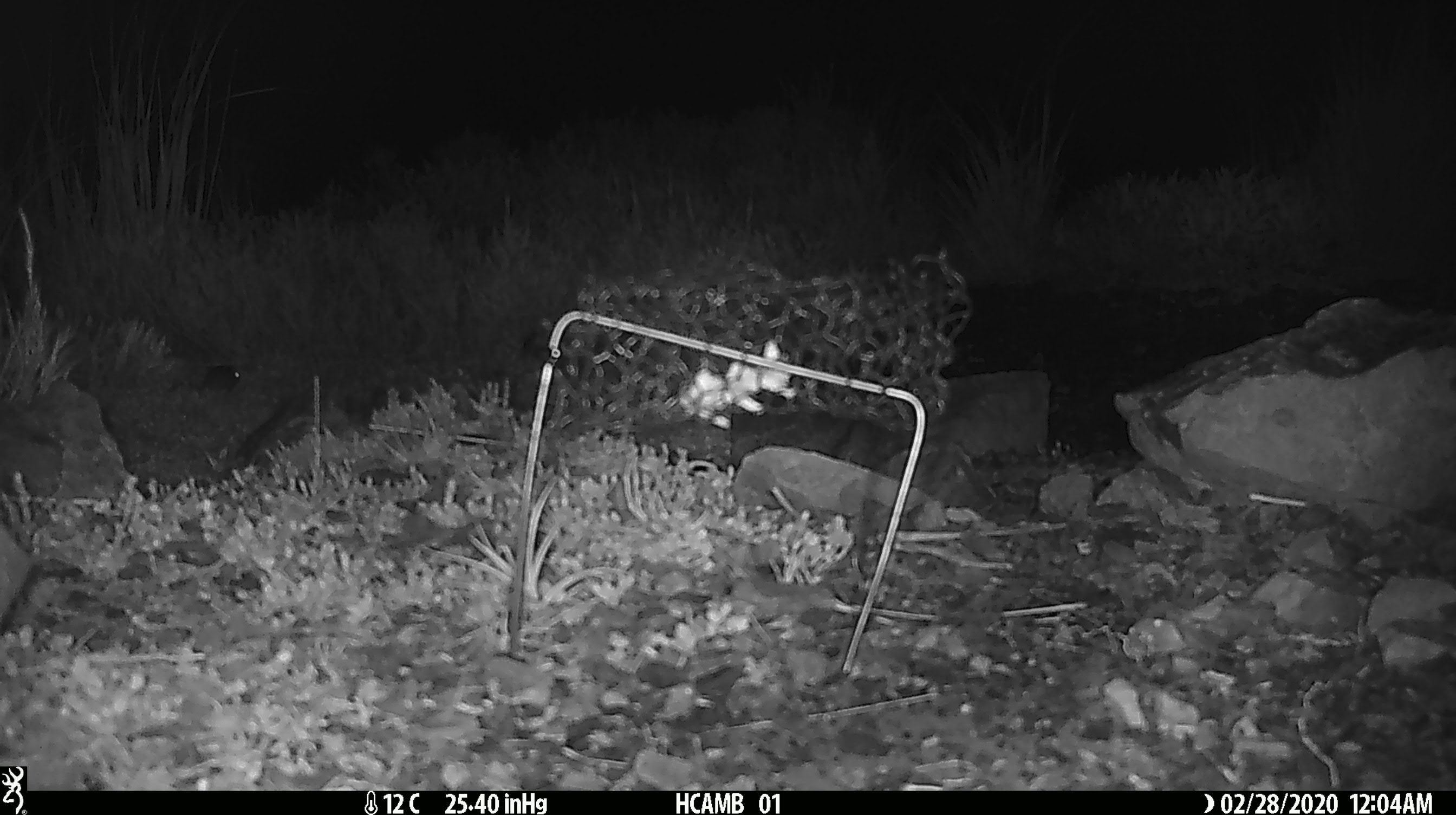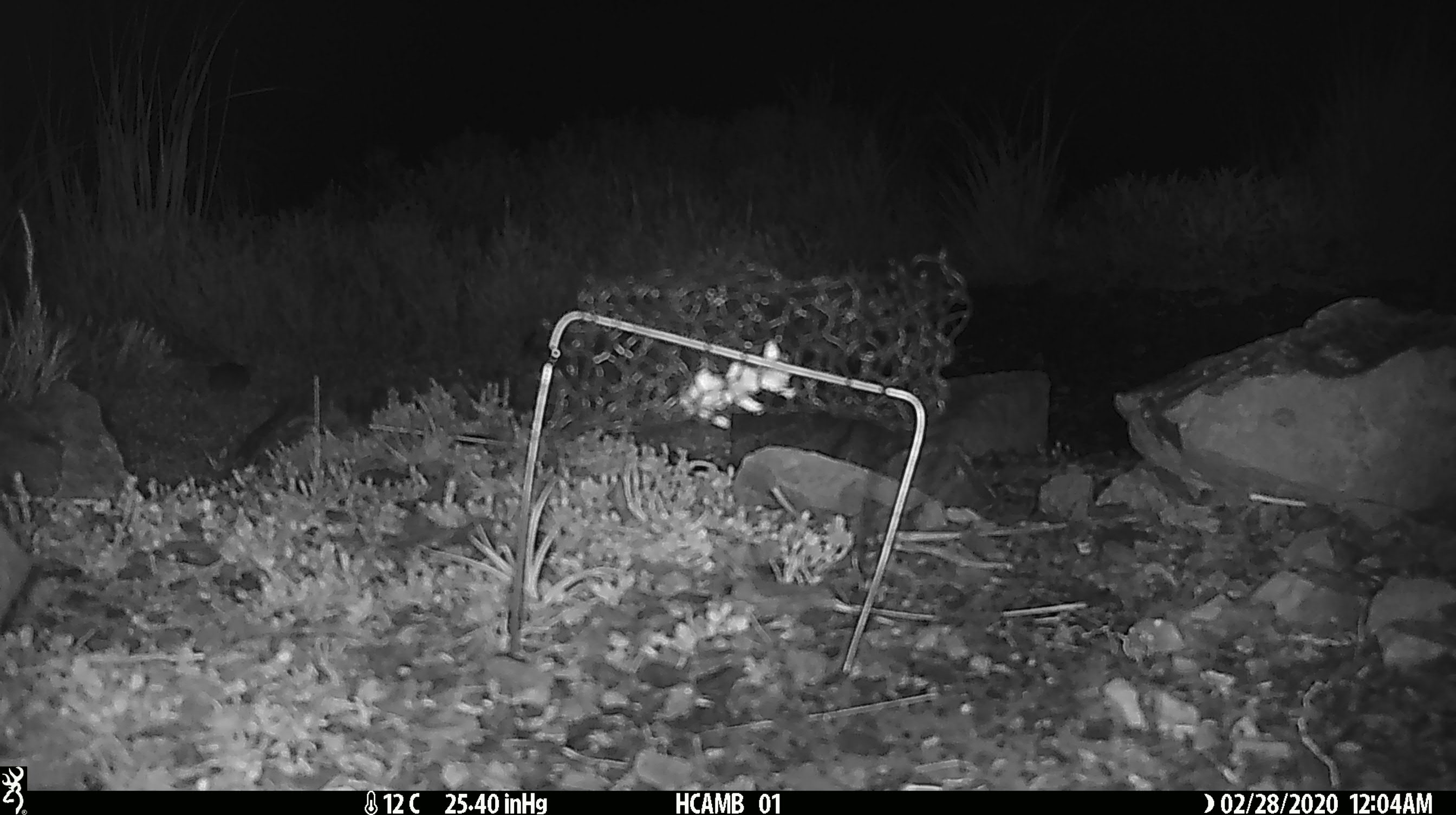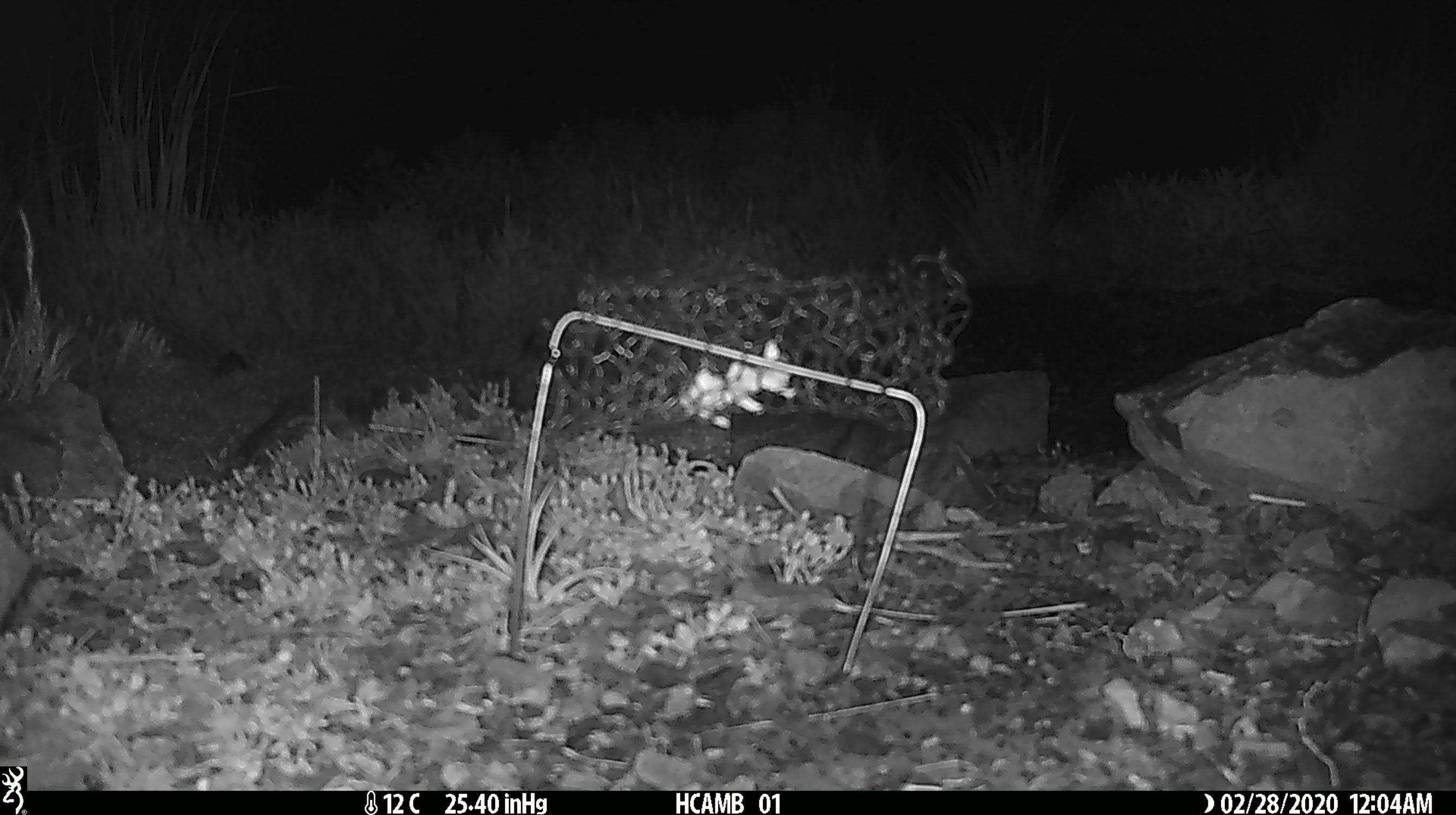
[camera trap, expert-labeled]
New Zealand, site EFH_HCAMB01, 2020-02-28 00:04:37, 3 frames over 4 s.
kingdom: Animalia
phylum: Chordata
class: Mammalia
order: Rodentia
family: Muridae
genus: Mus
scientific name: Mus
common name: mouse